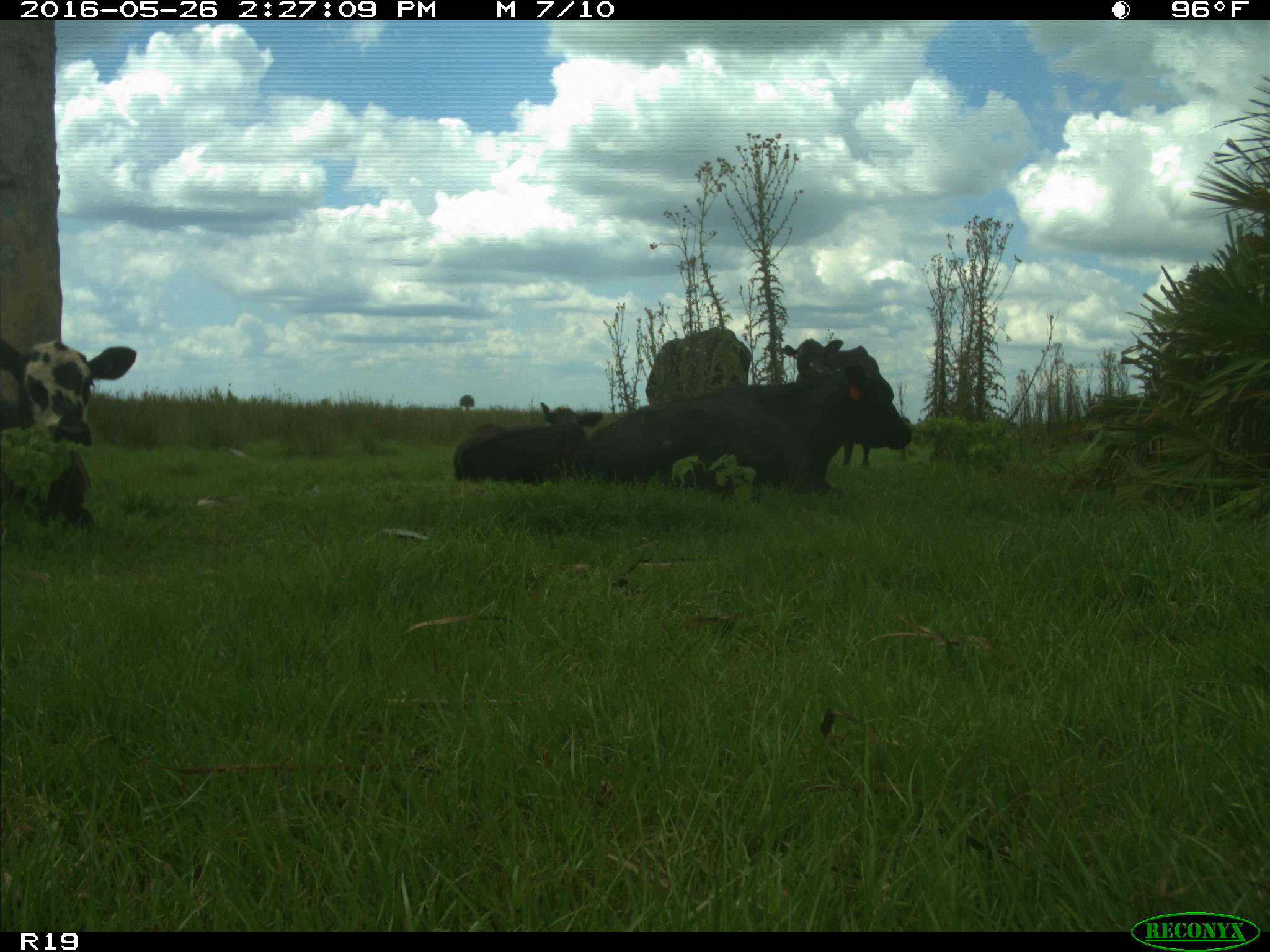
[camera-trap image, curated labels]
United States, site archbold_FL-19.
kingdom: Animalia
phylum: Chordata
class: Mammalia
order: Artiodactyla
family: Bovidae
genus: Bos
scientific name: Bos taurus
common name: domestic cow